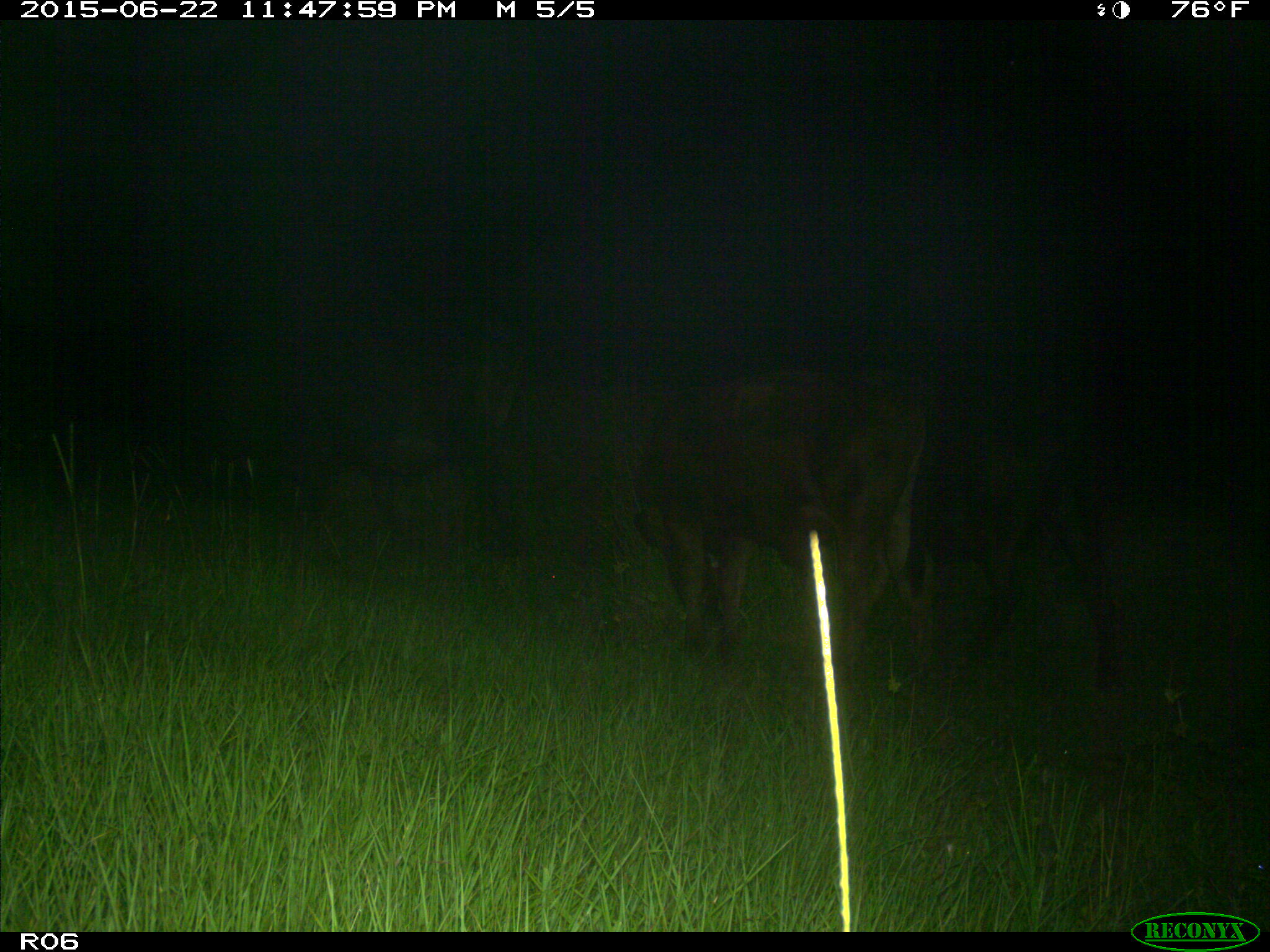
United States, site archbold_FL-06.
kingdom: Animalia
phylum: Chordata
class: Mammalia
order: Artiodactyla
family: Bovidae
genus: Bos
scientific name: Bos taurus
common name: domestic cow